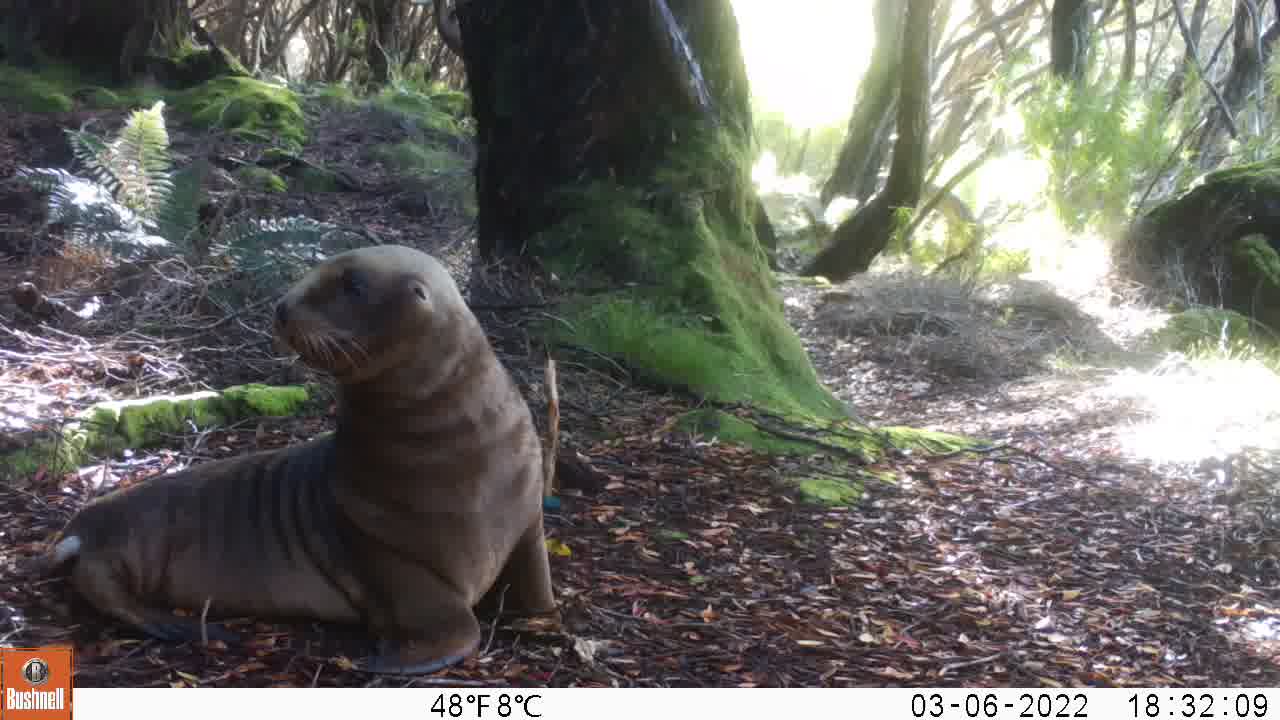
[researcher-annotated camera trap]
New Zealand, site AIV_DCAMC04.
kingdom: Animalia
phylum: Chordata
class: Mammalia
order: Carnivora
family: Otariidae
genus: Phocarctos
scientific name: Phocarctos hookeri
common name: new zealand sea lion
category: sealion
Sealion (new zealand sea lion) (Phocarctos hookeri).